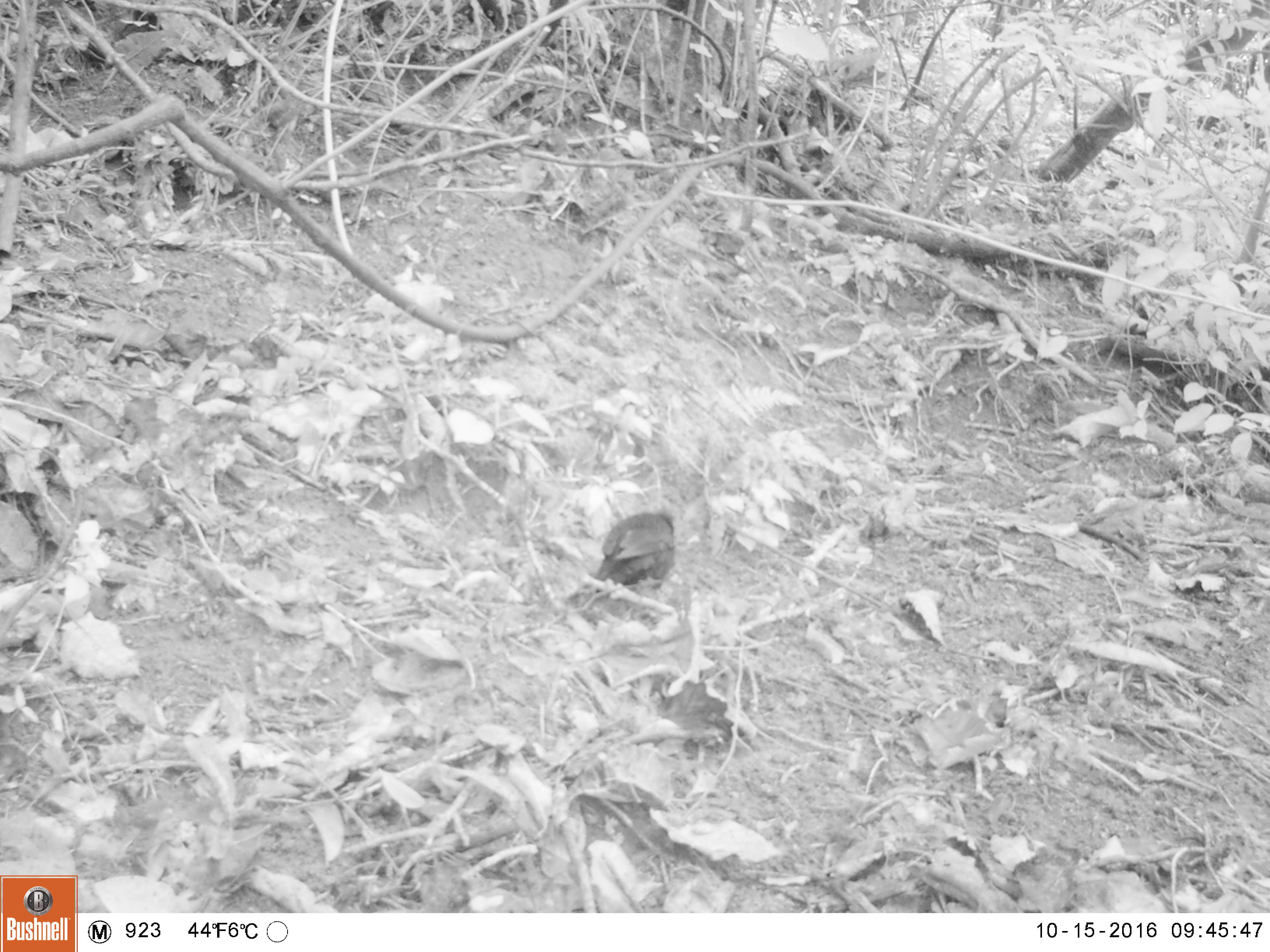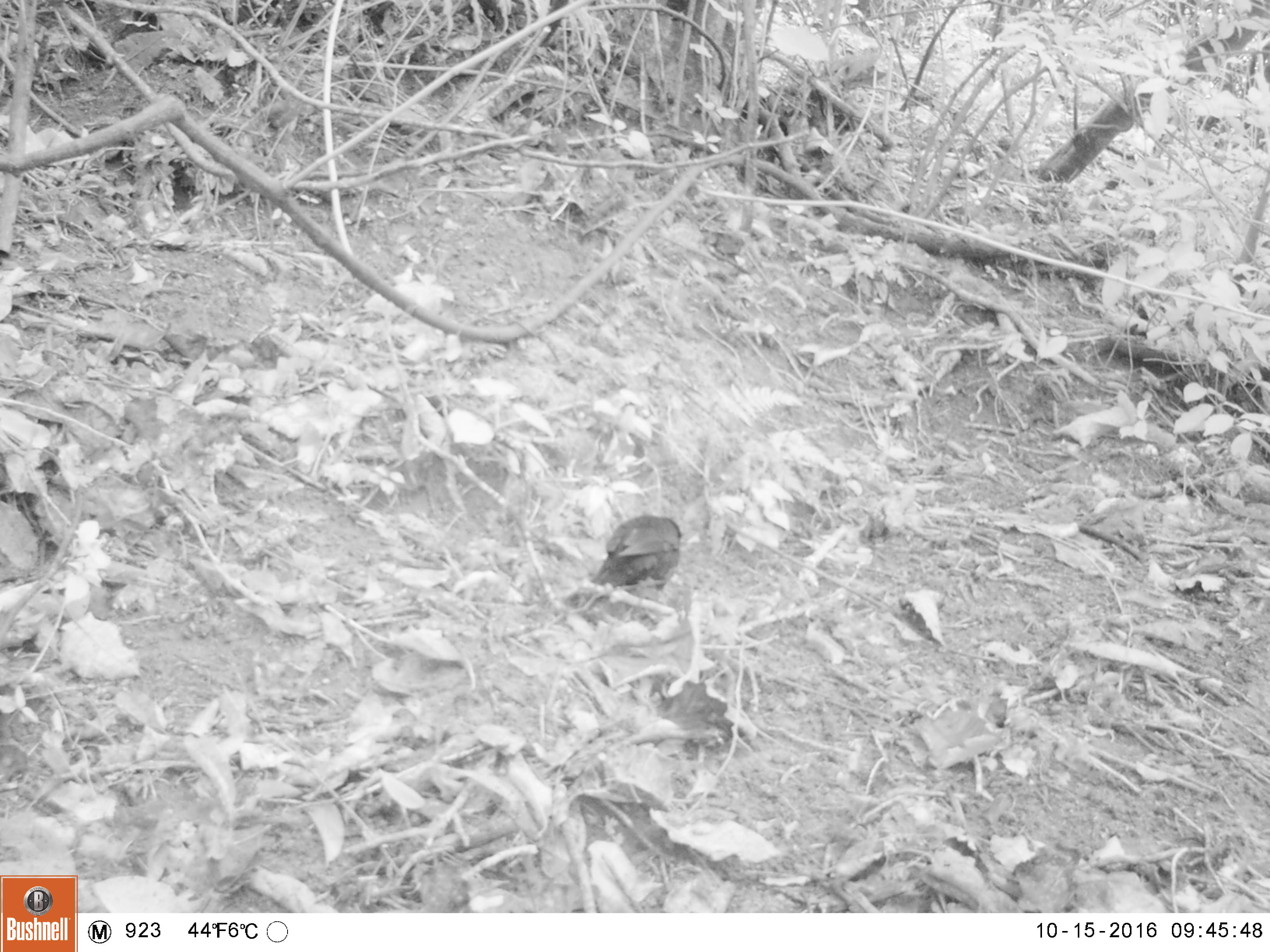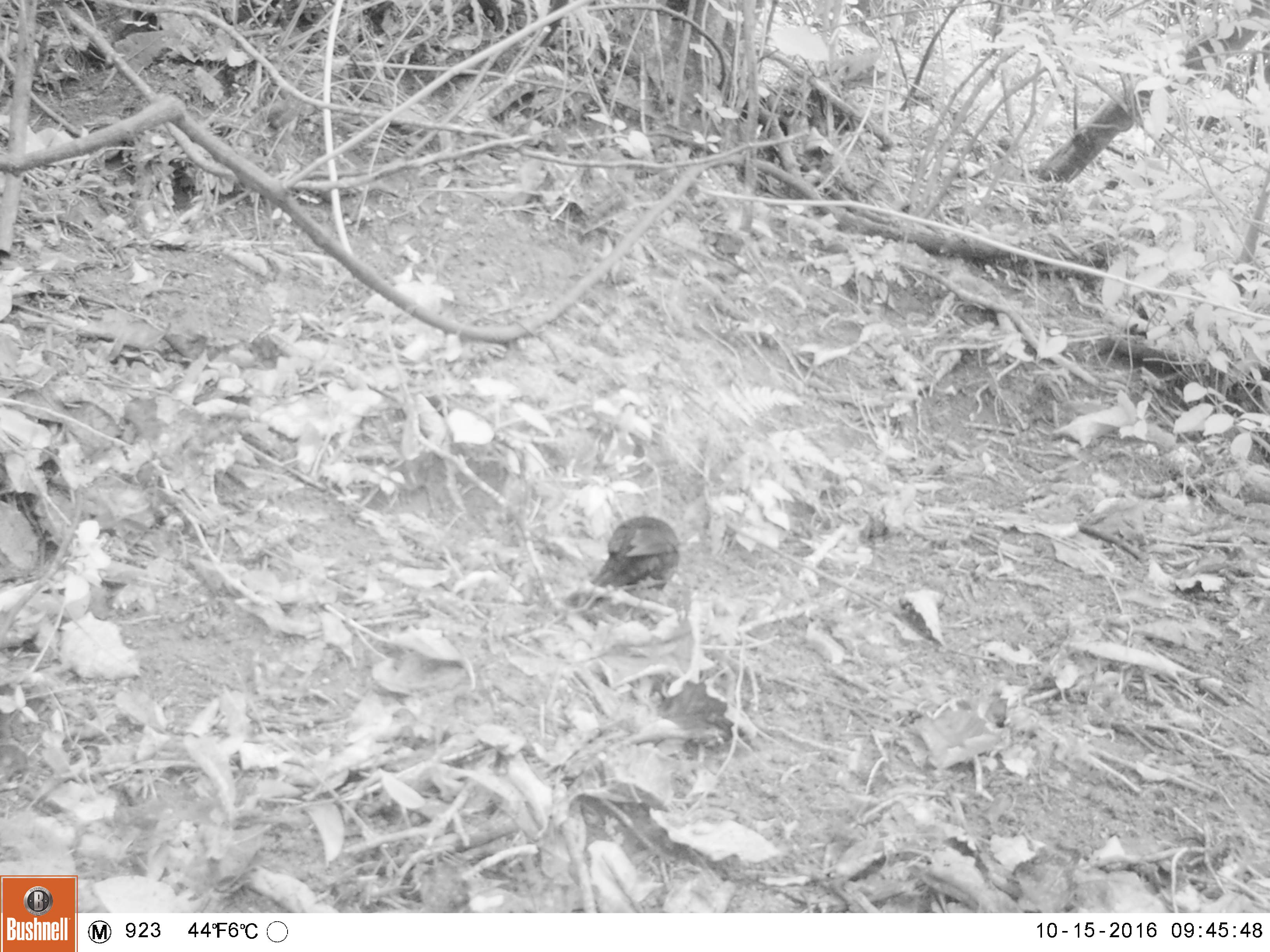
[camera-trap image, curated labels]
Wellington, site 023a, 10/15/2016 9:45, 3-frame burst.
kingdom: Animalia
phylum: Chordata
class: Aves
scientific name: Aves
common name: bird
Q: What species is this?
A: Bird (Aves).